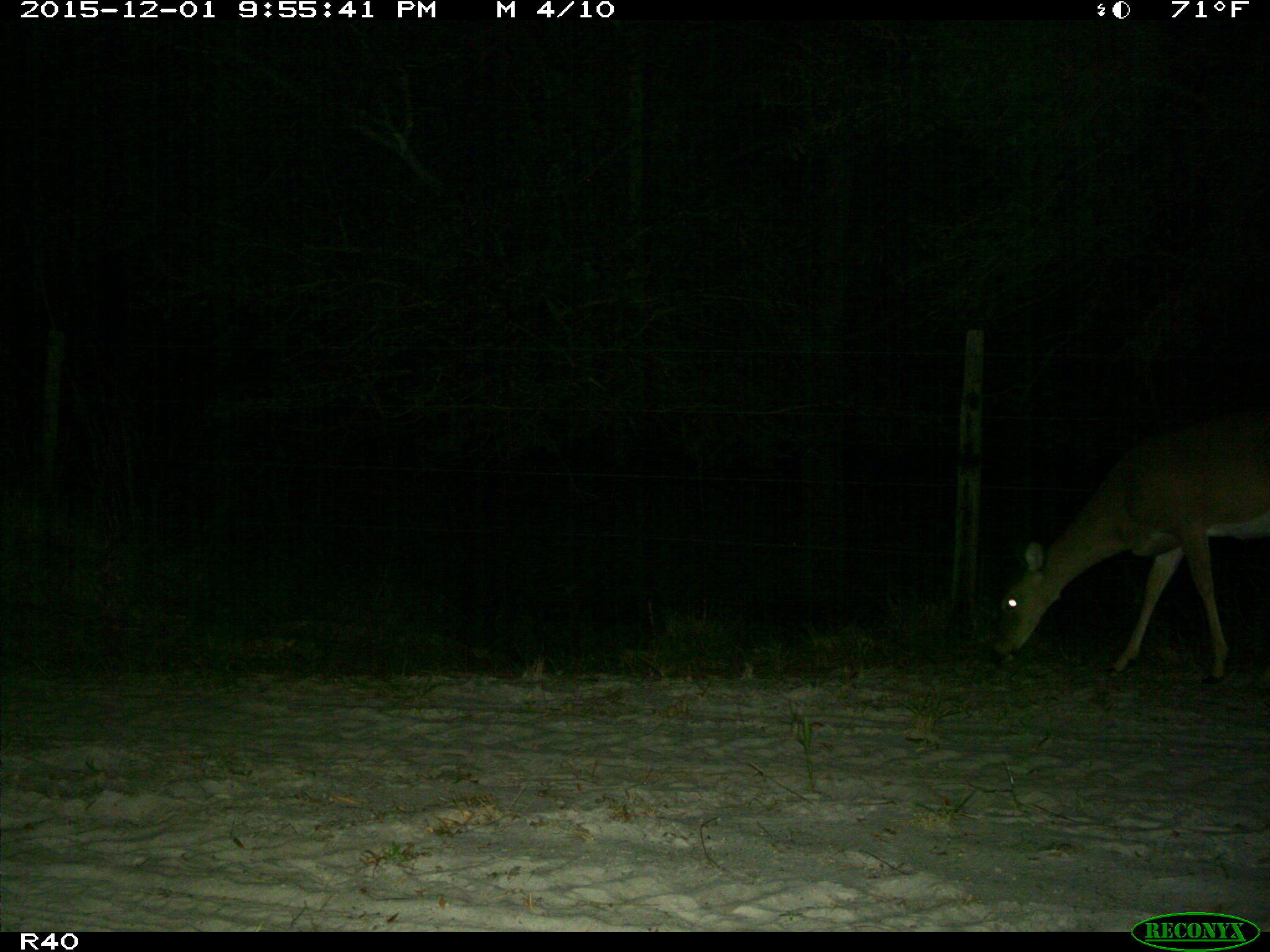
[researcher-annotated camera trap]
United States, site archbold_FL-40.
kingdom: Animalia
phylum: Chordata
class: Mammalia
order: Artiodactyla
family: Cervidae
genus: Odocoileus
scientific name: Odocoileus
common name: deer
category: unidentified deer